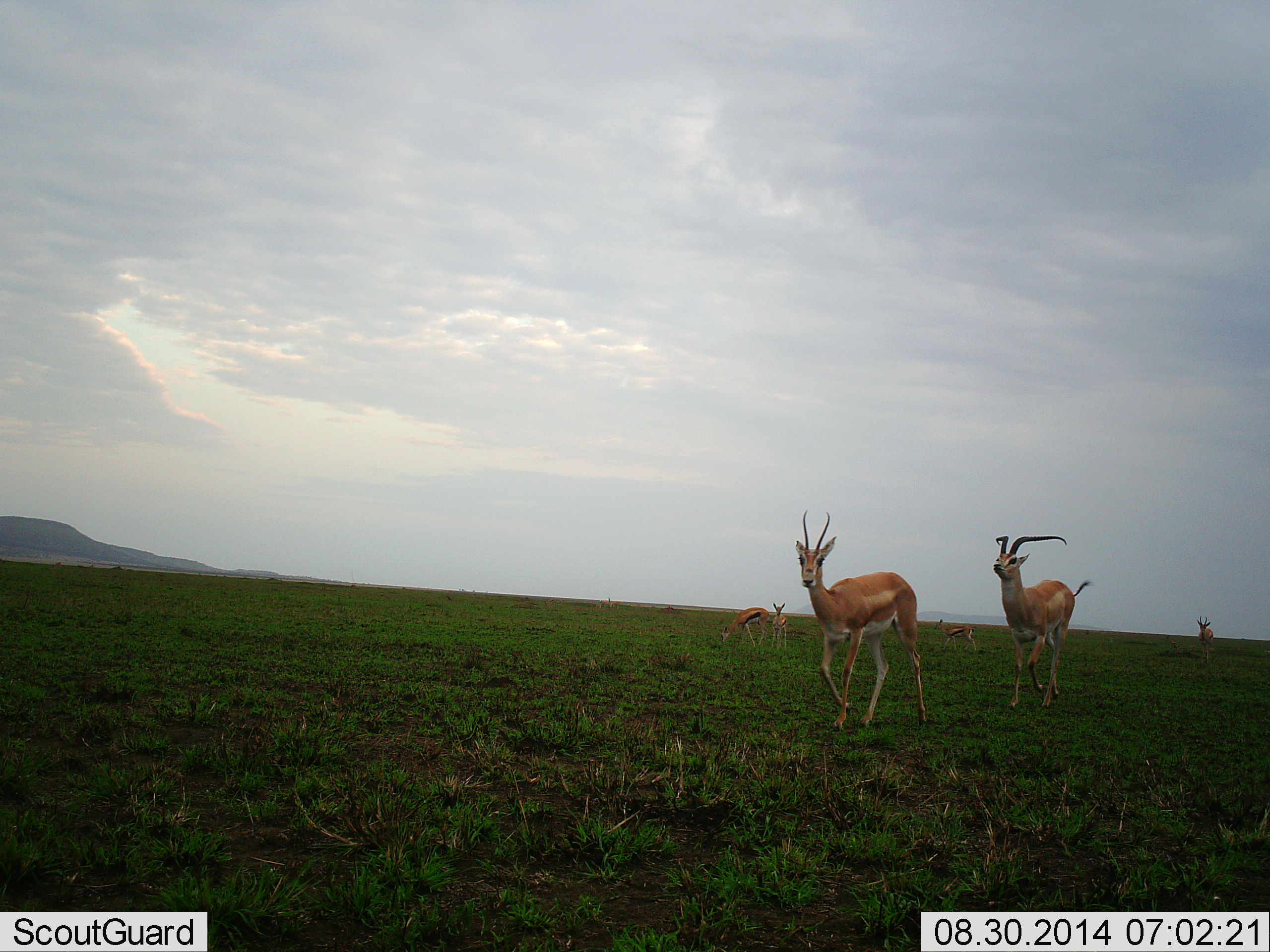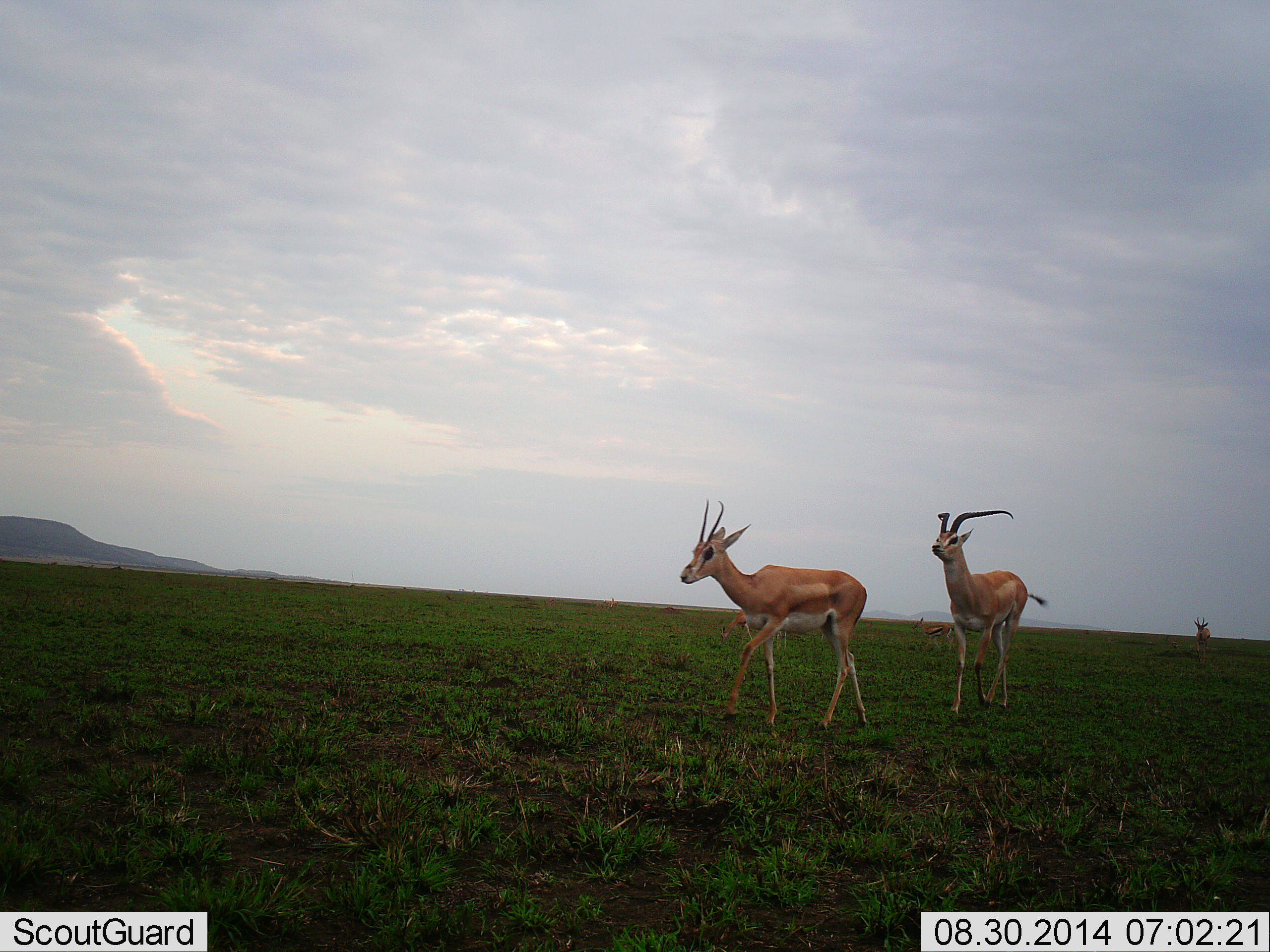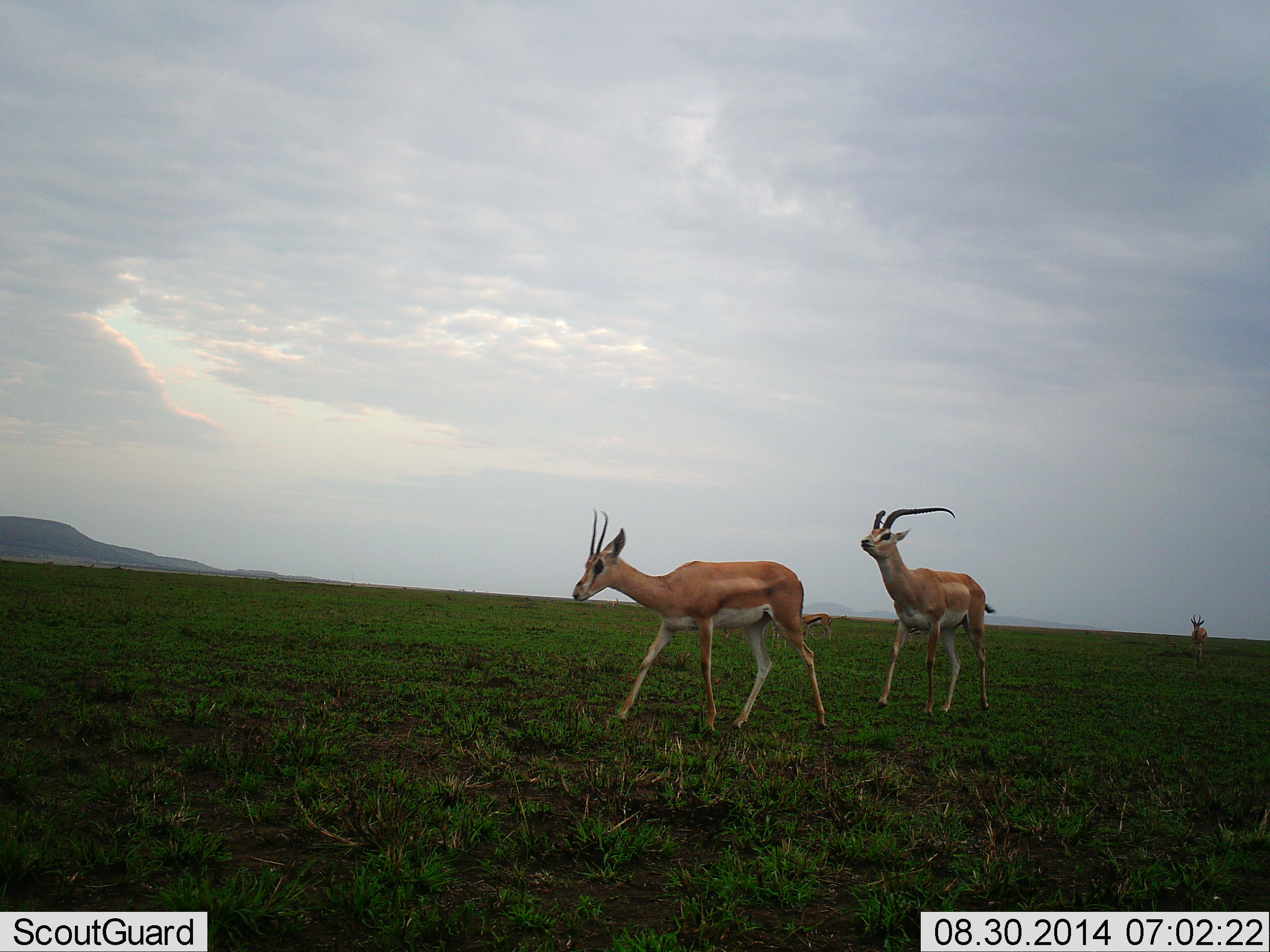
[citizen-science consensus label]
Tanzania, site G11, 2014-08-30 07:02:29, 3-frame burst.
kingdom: Animalia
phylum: Chordata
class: Mammalia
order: Artiodactyla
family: Bovidae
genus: Nanger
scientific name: Nanger granti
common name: grant's gazelle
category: gazellegrants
Gazellegrants (grant's gazelle) (Nanger granti), count 3. Behavior (volunteer vote fractions): standing 13%, resting 7%, moving 100%, interacting 7%. Young present (vote fraction): 13%. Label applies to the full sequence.